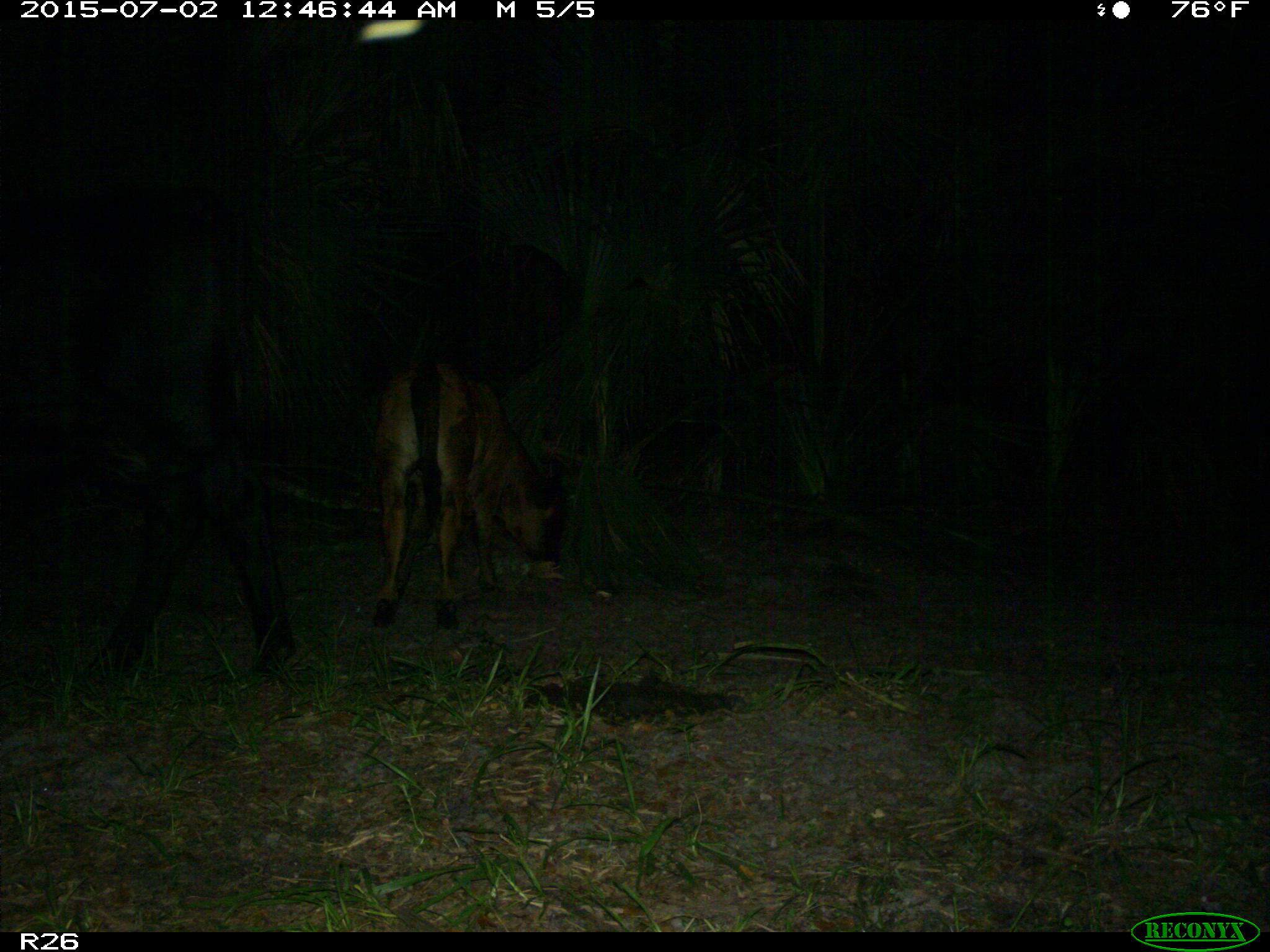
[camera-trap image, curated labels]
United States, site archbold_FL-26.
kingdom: Animalia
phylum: Chordata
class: Mammalia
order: Artiodactyla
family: Bovidae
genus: Bos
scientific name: Bos taurus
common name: domestic cow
Bos taurus (domestic cow).